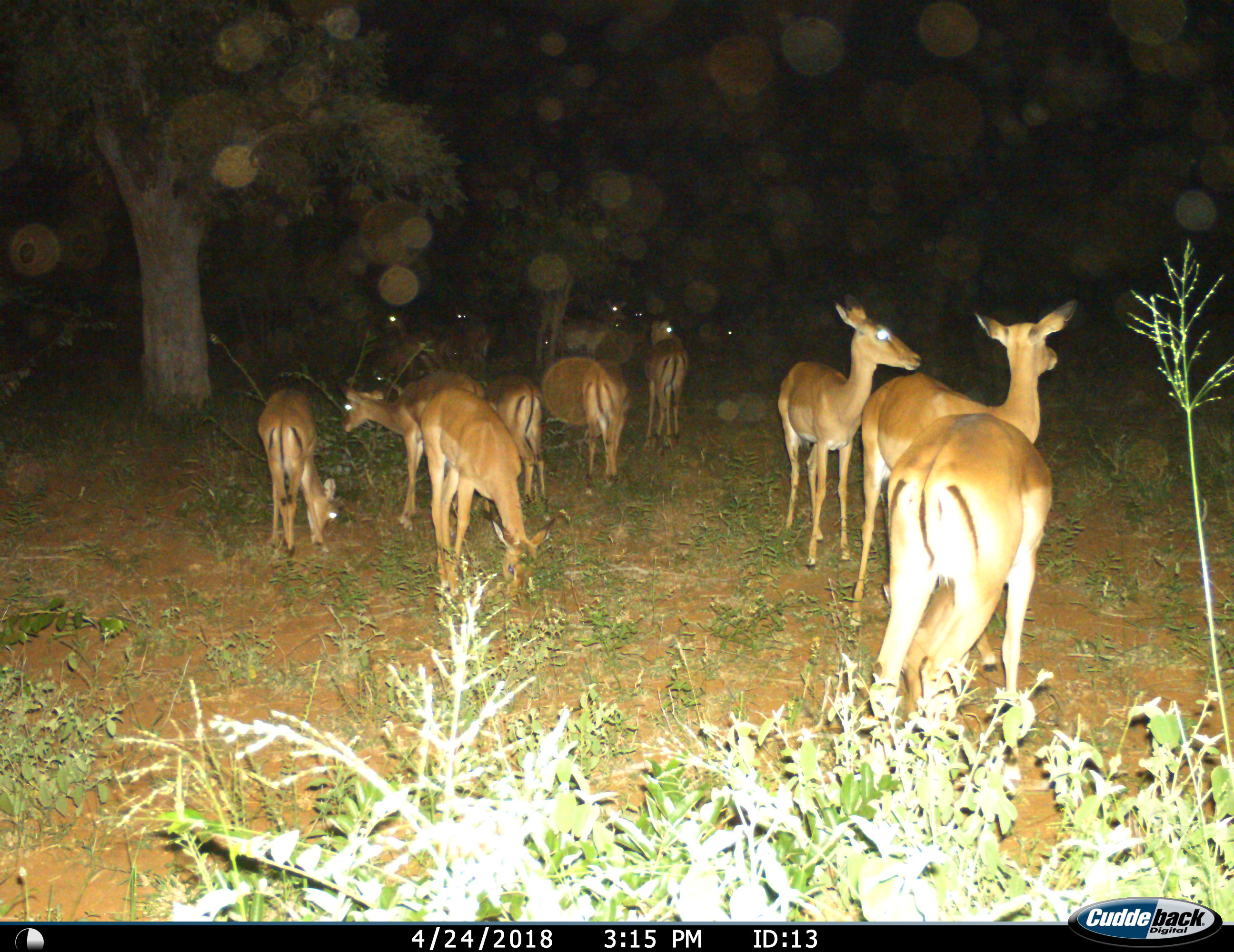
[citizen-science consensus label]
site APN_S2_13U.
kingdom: Animalia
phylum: Chordata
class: Mammalia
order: Artiodactyla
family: Bovidae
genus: Aepyceros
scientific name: Aepyceros melampus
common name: impala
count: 11-50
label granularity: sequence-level